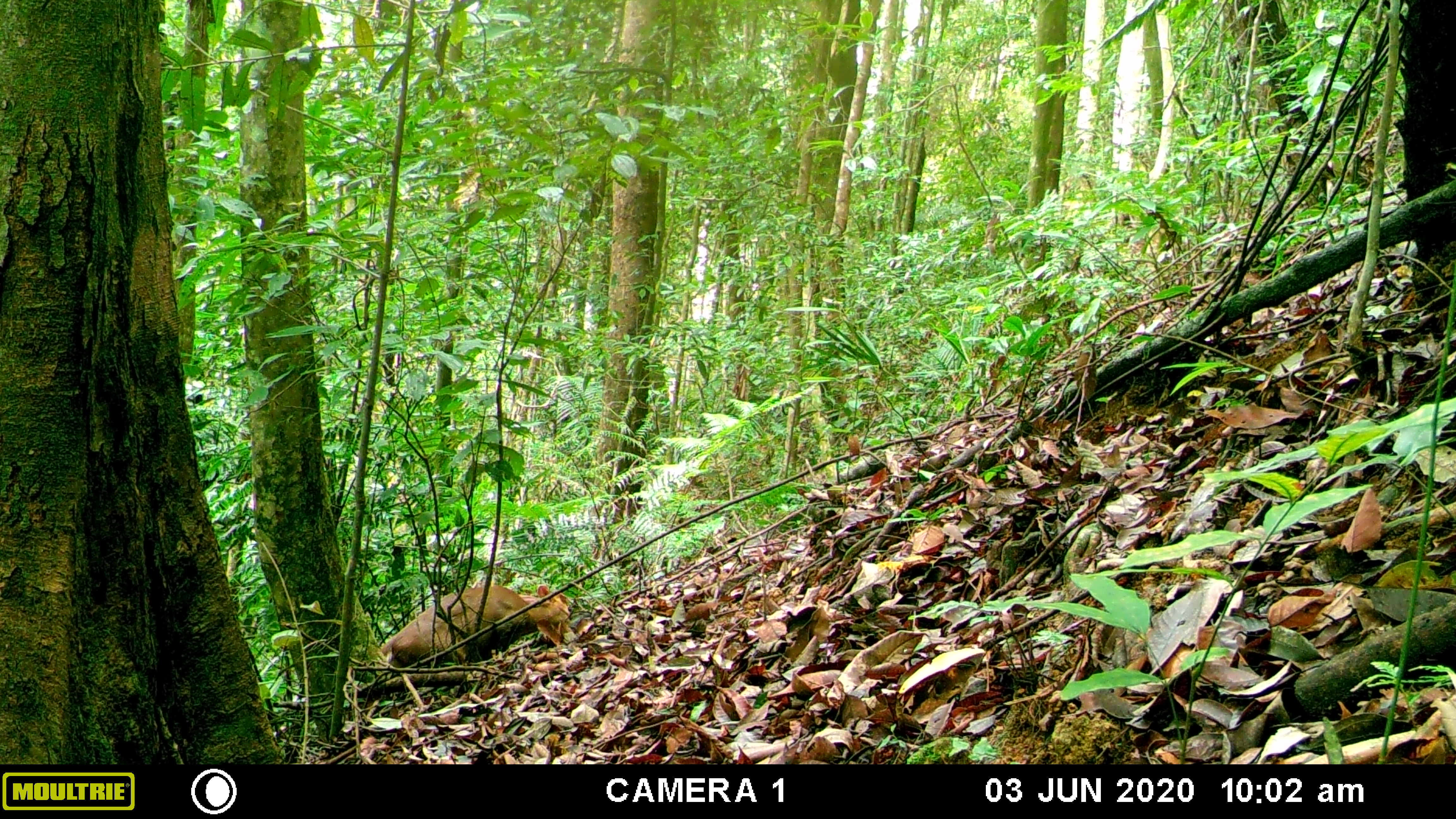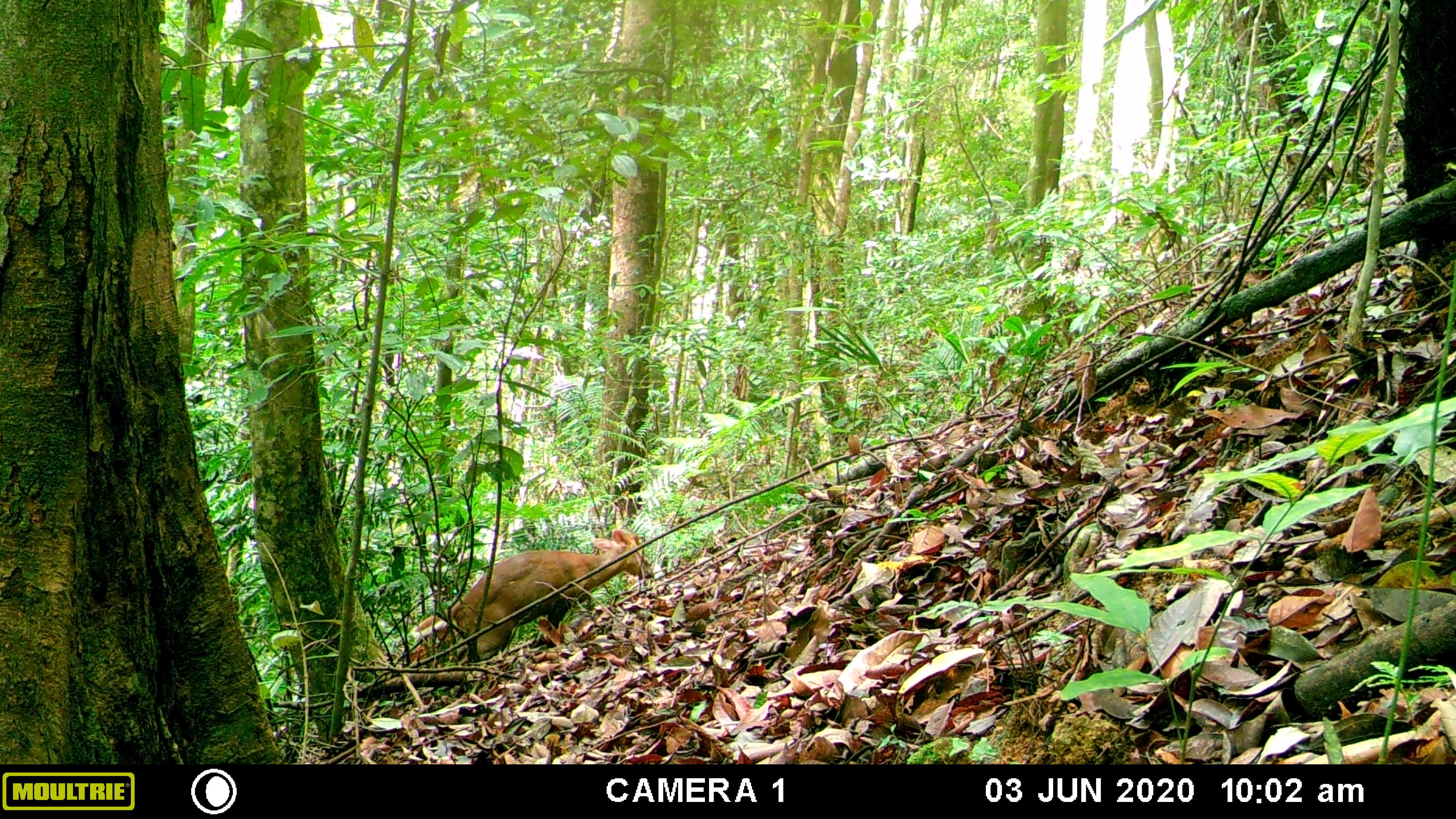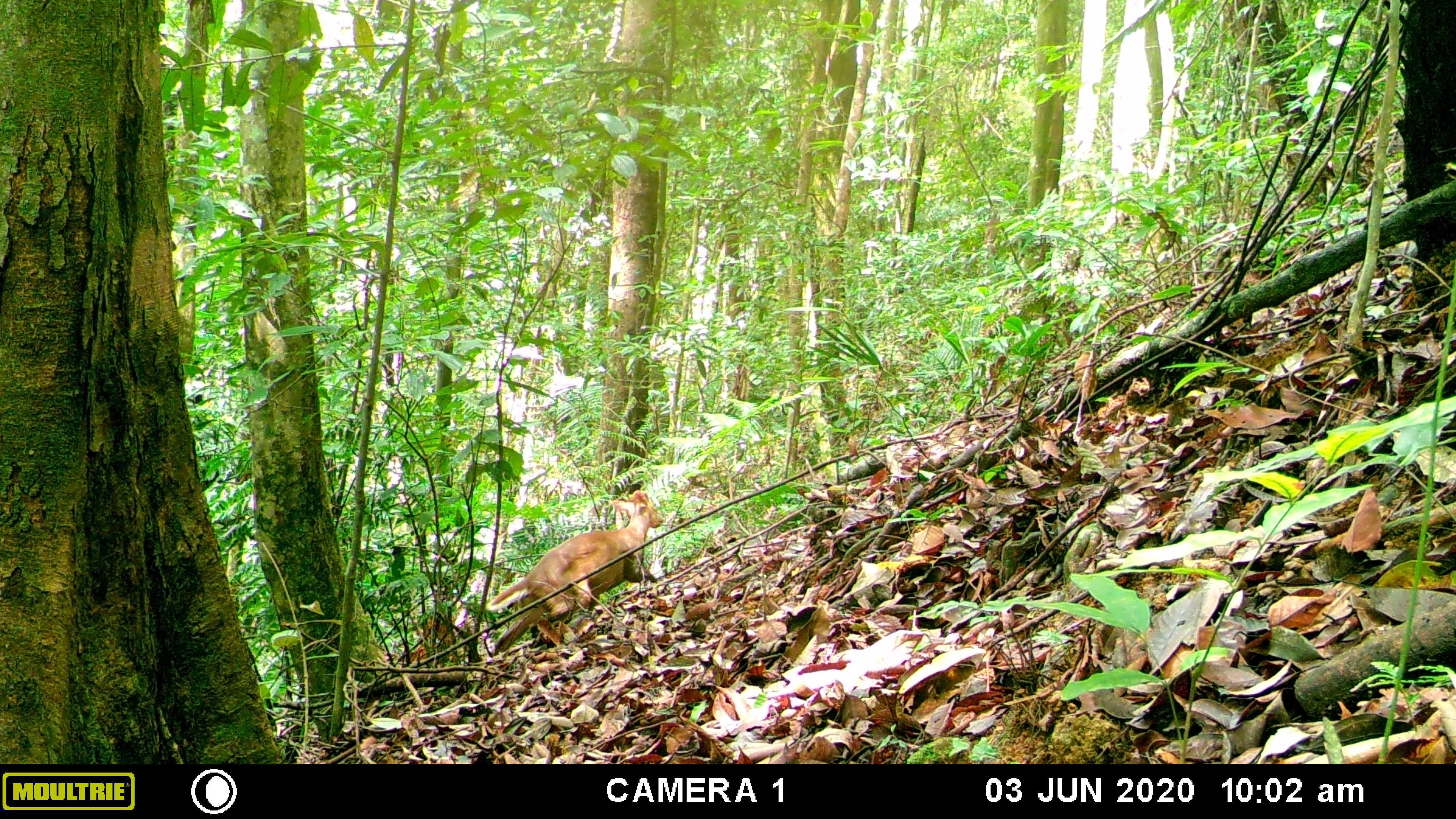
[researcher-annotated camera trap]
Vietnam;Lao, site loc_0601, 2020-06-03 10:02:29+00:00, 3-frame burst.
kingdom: Animalia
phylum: Chordata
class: Mammalia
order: Artiodactyla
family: Cervidae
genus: Muntiacus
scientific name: Muntiacus rooseveltorum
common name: roosevelt's muntjac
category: roosevelts muntjac group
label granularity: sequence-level